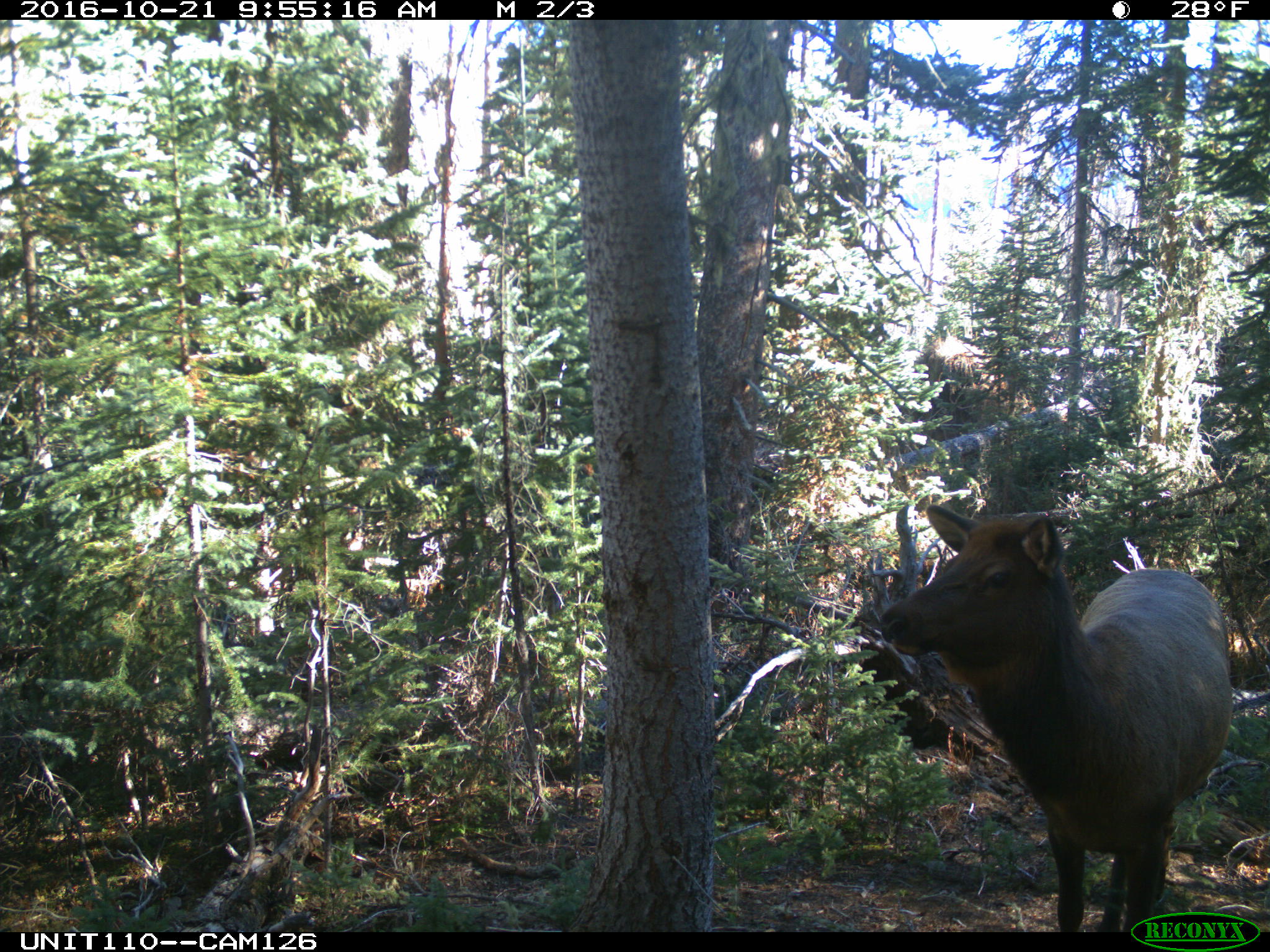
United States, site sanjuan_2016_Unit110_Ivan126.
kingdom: Animalia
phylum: Chordata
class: Mammalia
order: Artiodactyla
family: Cervidae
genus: Cervus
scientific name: Cervus elaphus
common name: red deer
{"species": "Cervus elaphus (red deer)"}